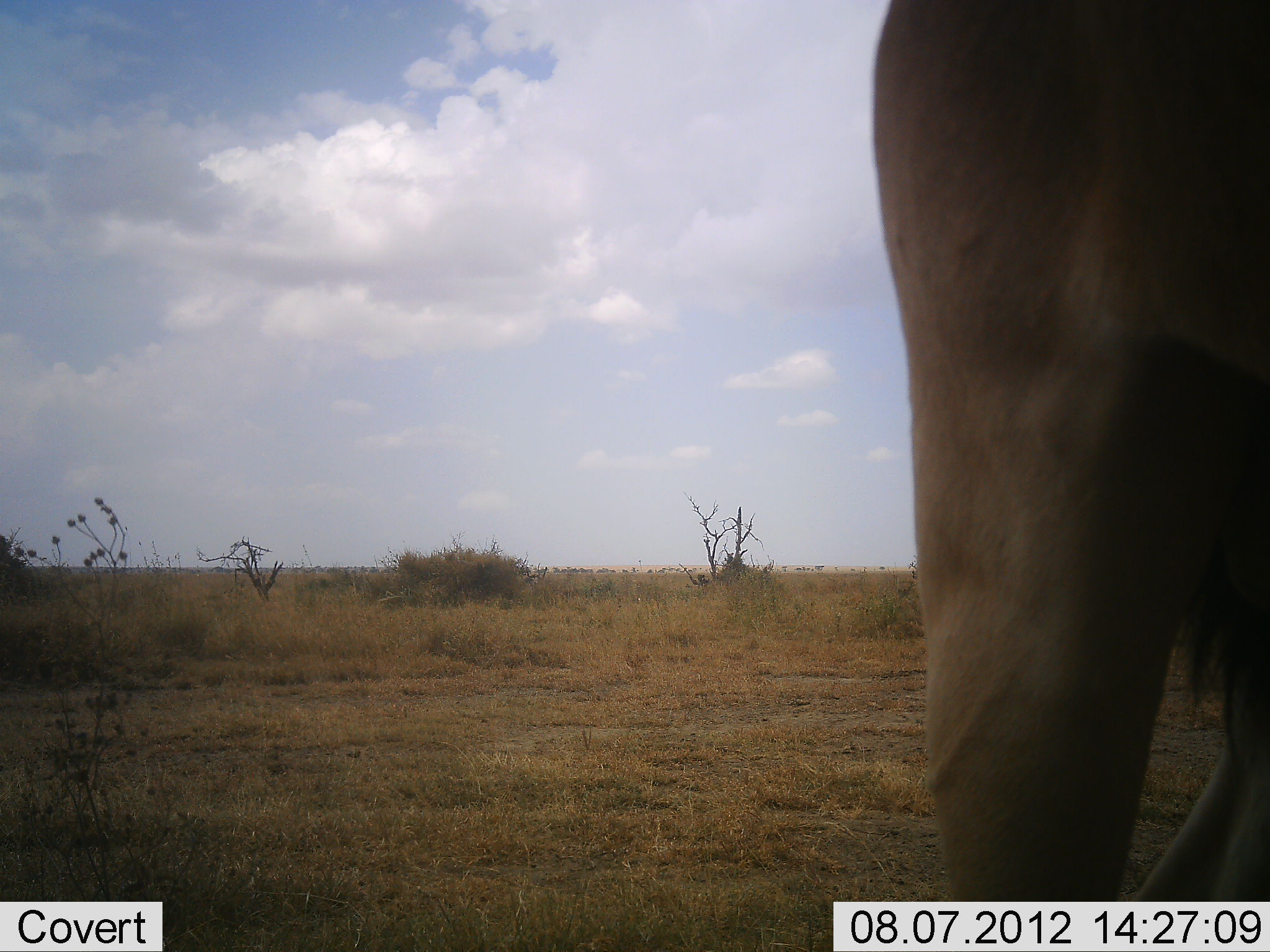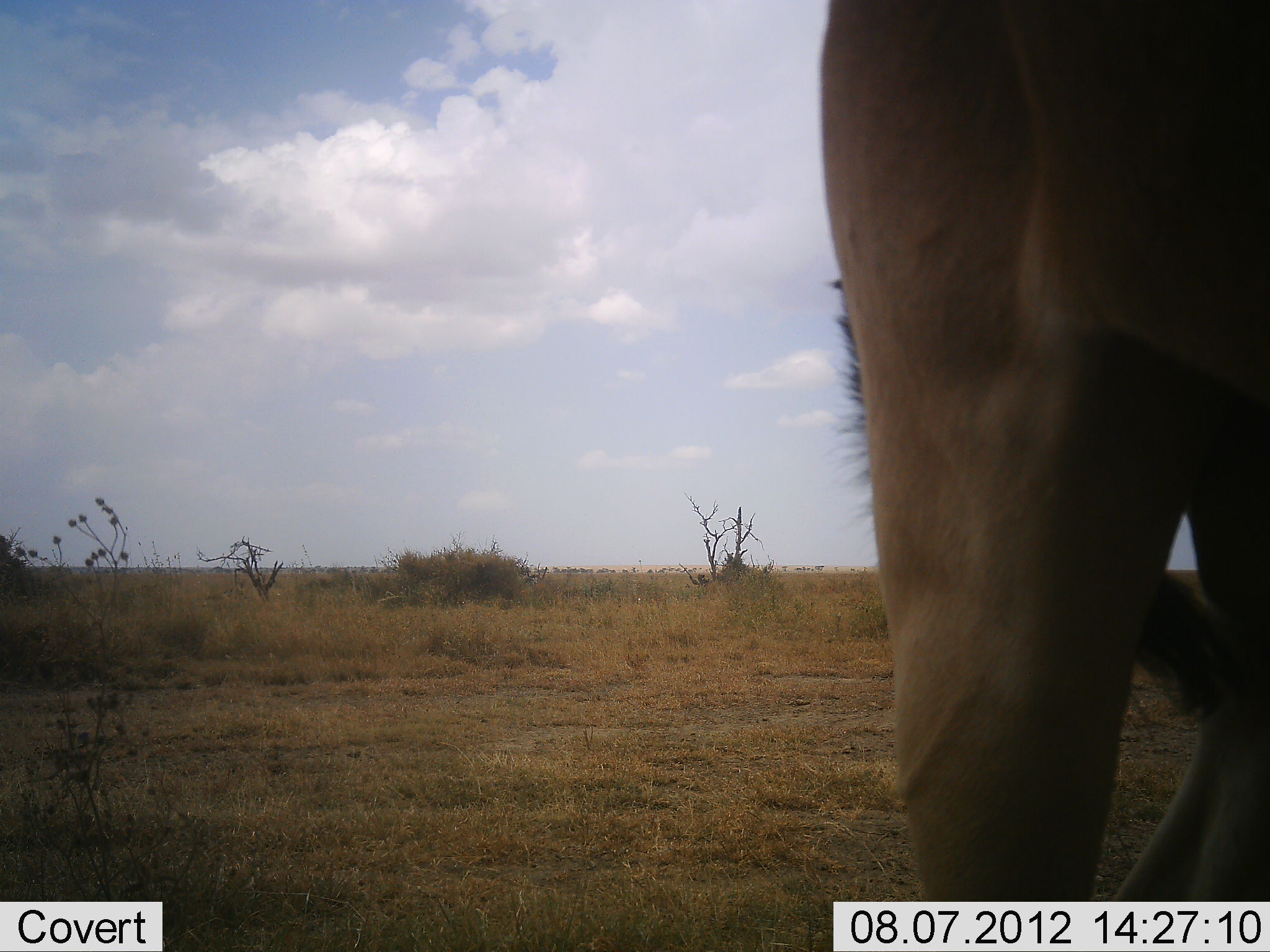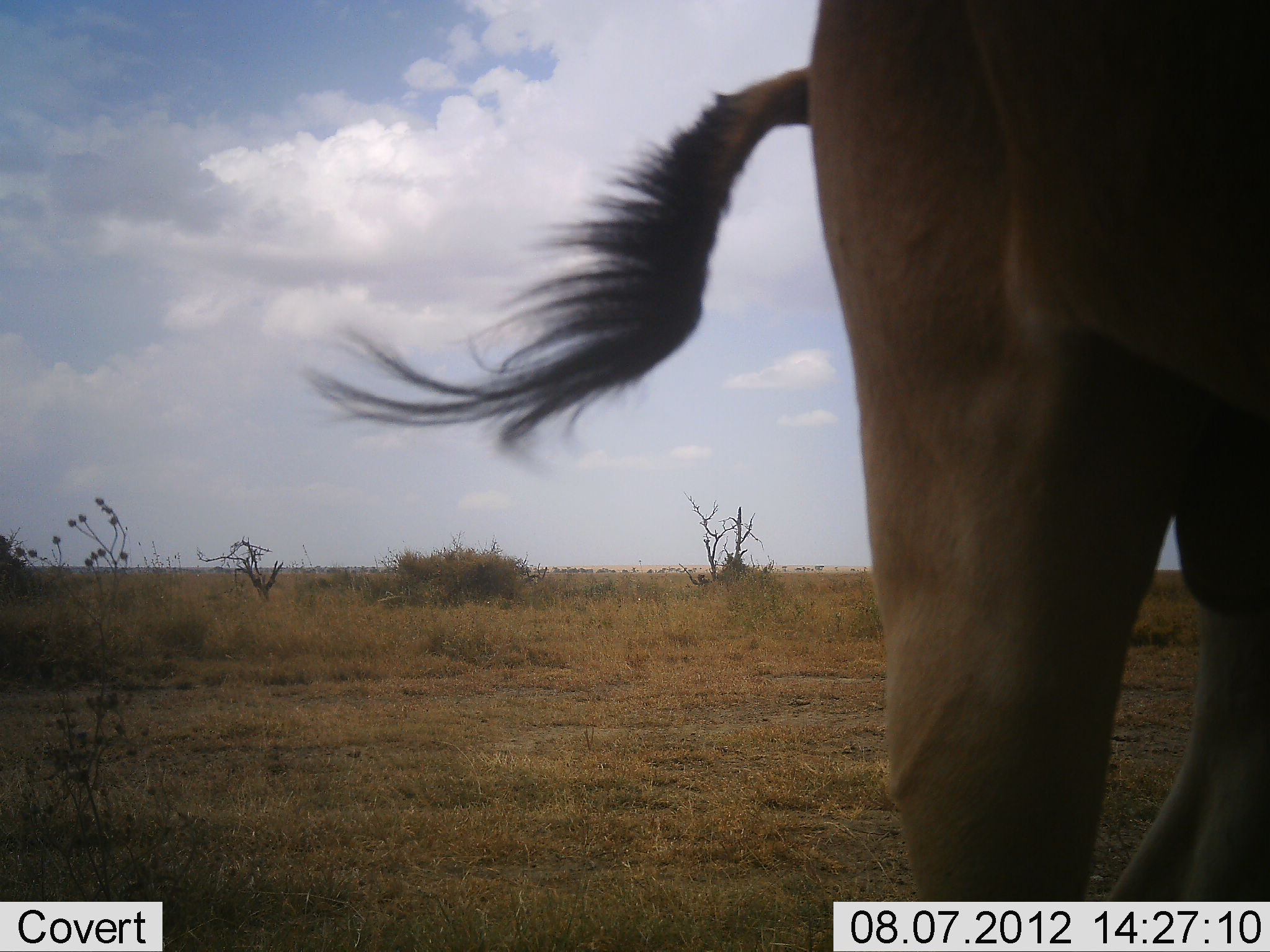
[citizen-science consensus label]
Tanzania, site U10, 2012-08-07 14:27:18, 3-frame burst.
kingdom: Animalia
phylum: Chordata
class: Mammalia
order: Artiodactyla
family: Bovidae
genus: Alcelaphus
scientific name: Alcelaphus buselaphus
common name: hartebeest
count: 1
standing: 100%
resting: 0%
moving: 0%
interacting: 0%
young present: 0%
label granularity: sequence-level